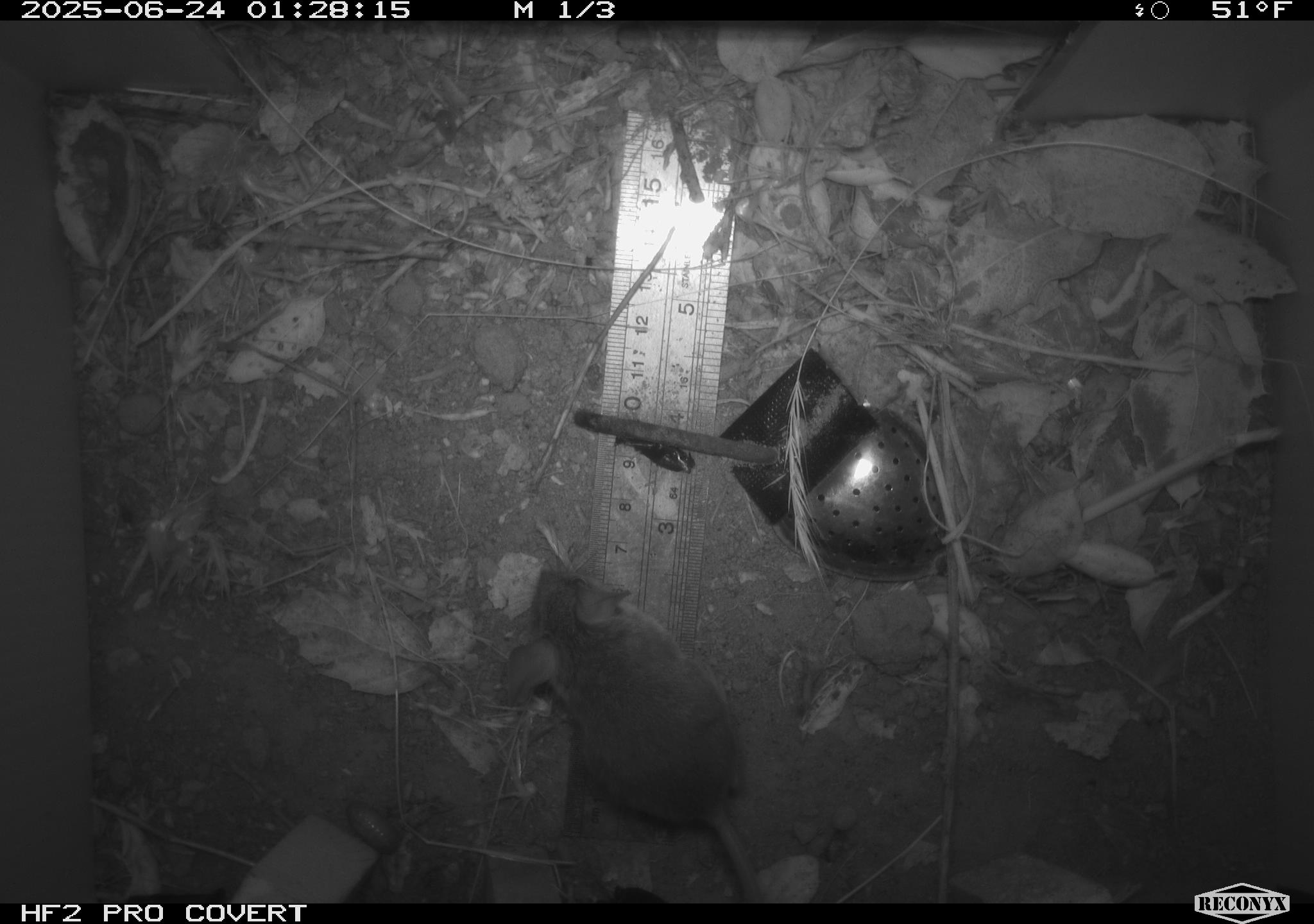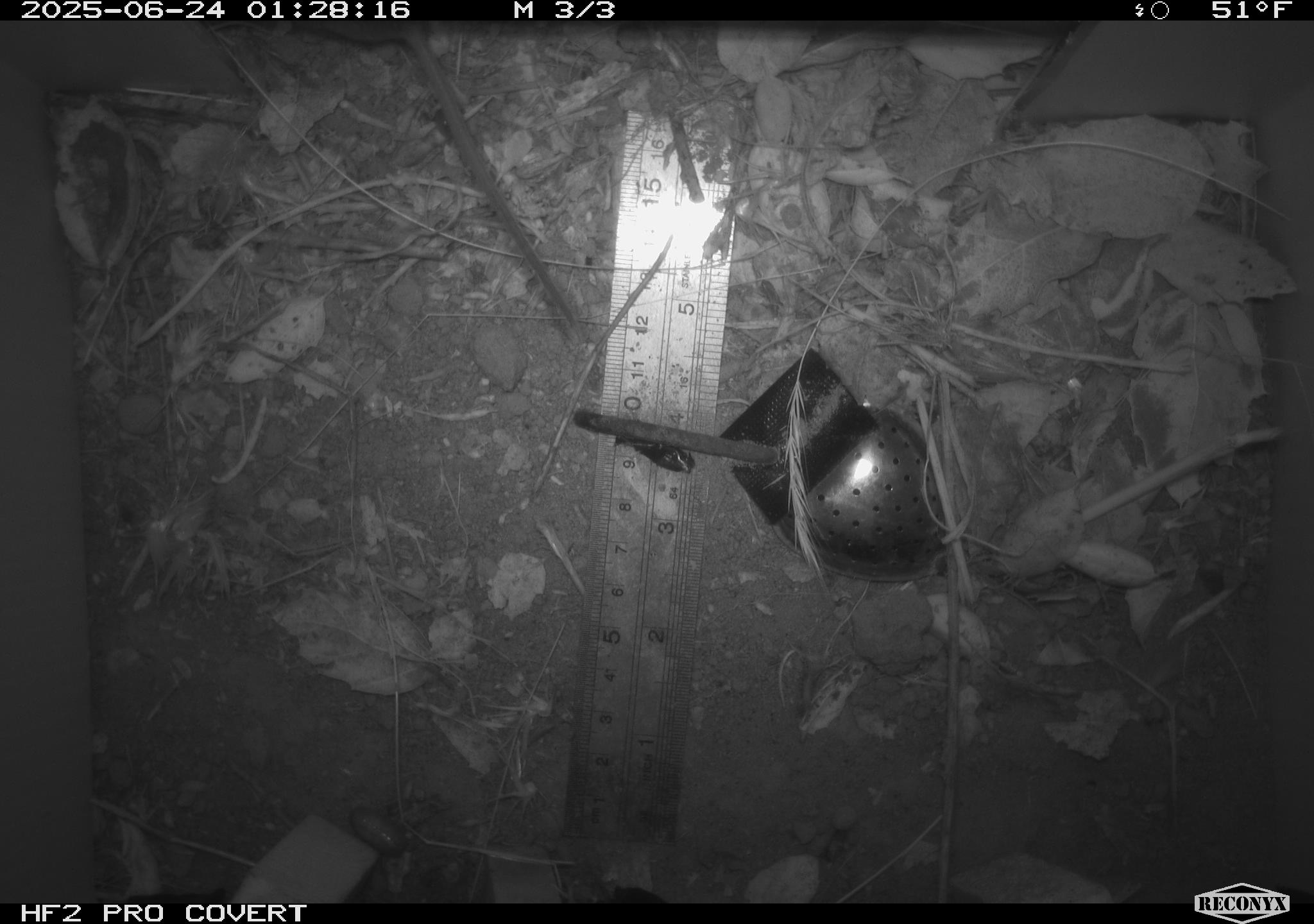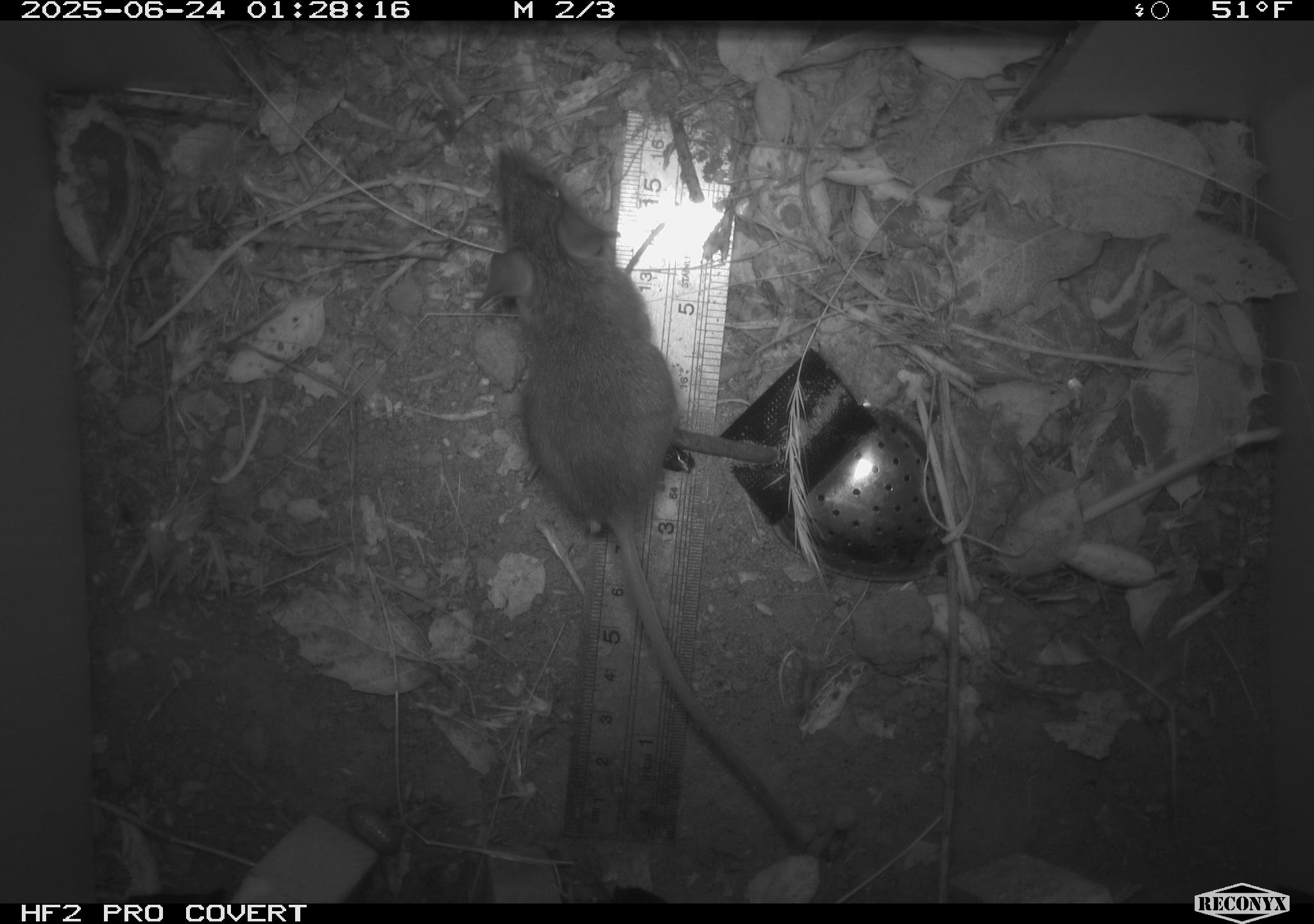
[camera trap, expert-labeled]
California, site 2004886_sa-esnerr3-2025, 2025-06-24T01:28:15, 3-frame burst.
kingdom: Animalia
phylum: Chordata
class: Mammalia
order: Rodentia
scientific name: Rodentia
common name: rodent